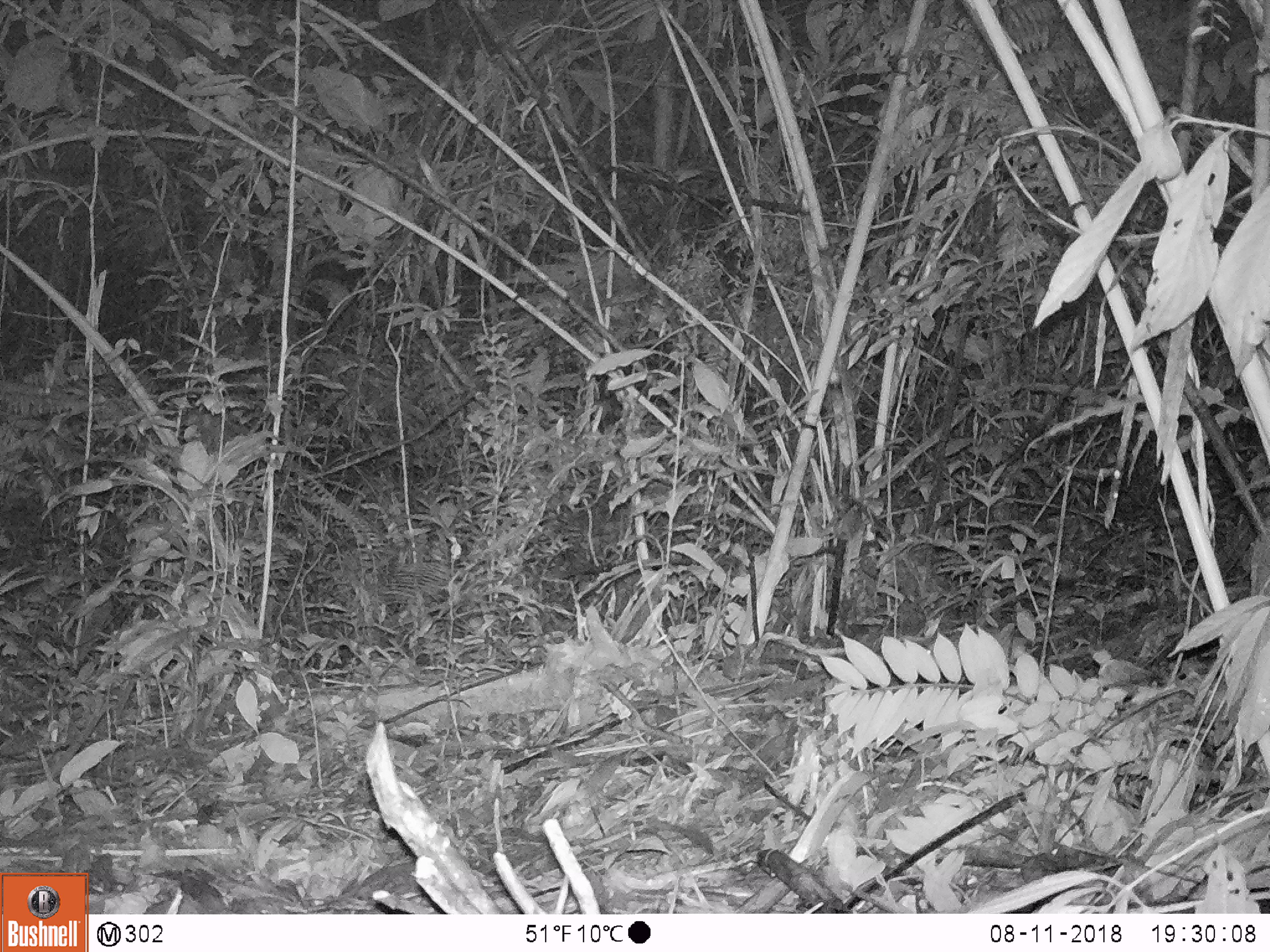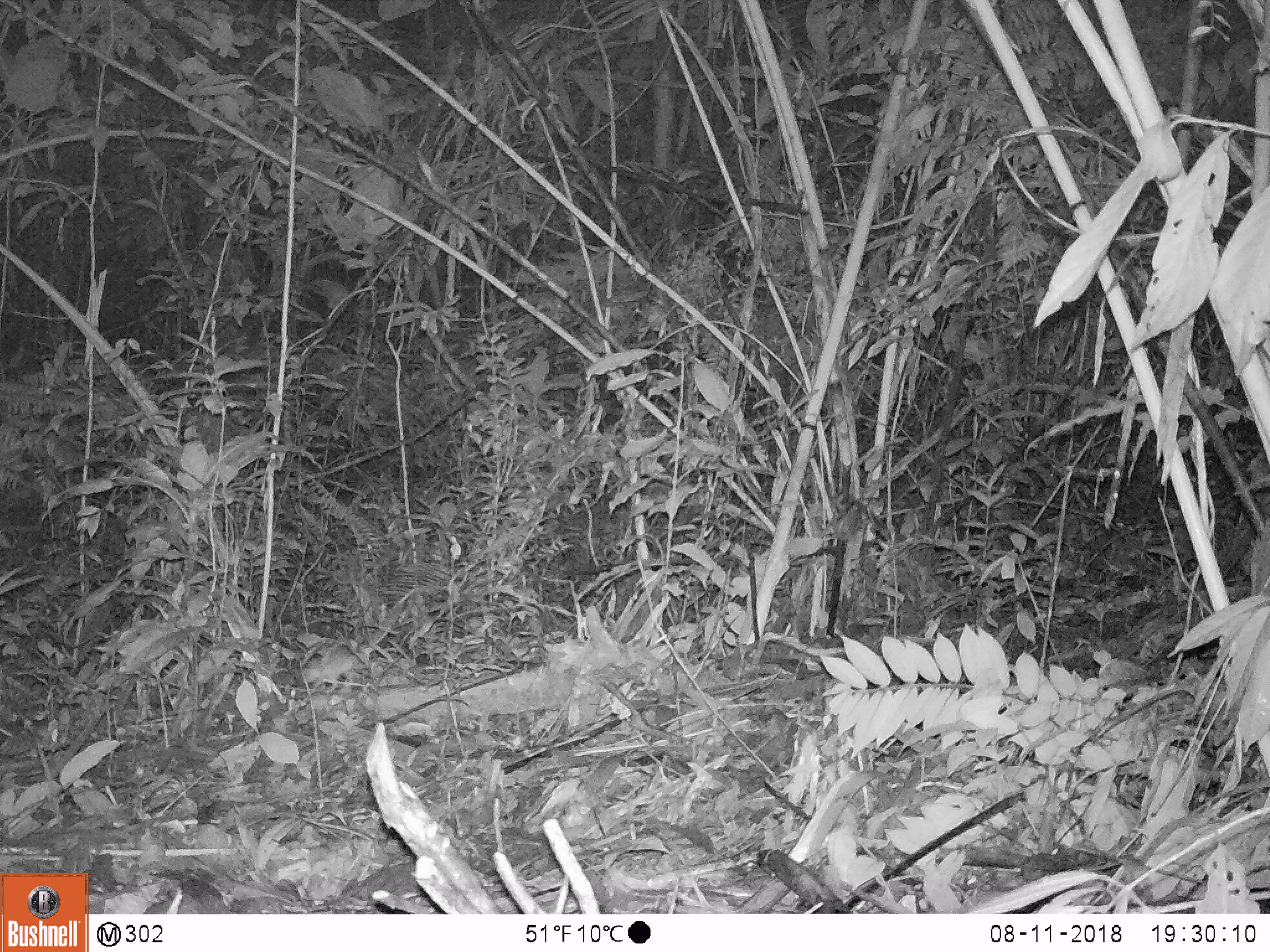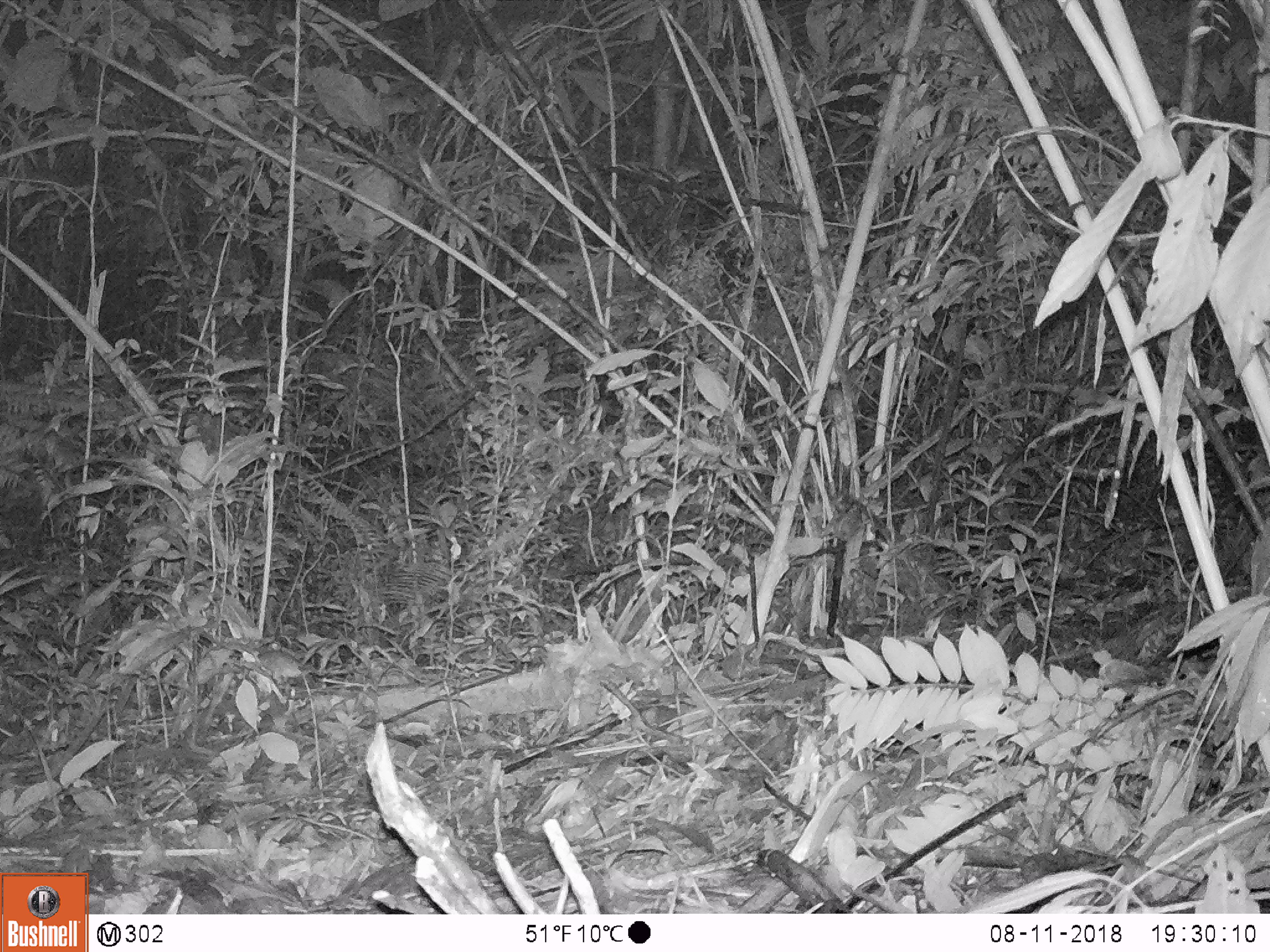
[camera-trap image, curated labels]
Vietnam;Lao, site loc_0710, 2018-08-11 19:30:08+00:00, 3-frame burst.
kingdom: Animalia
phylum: Chordata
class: Mammalia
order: Rodentia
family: Muridae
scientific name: Muridae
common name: old-world mice and rats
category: unidentified murid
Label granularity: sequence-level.